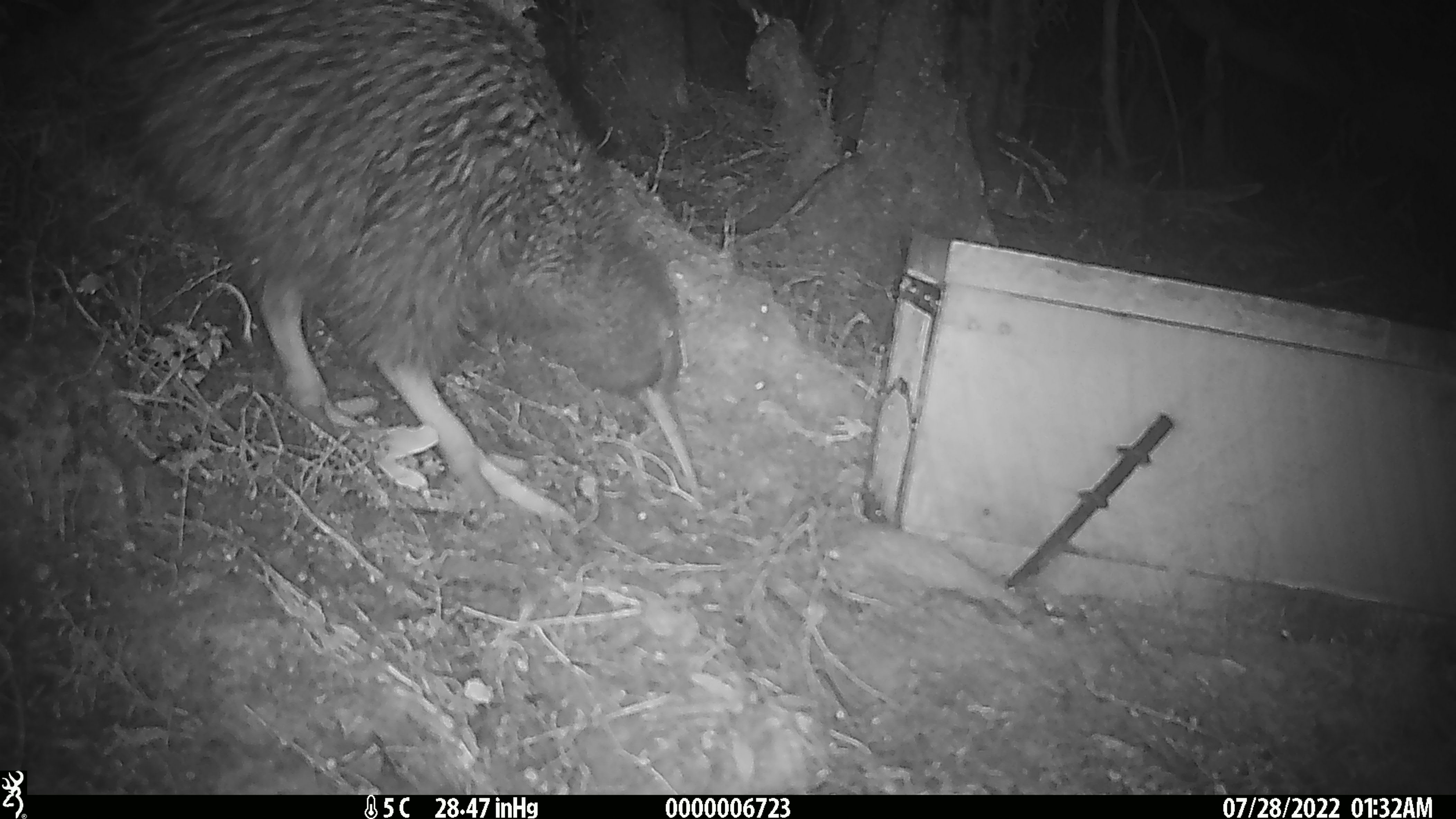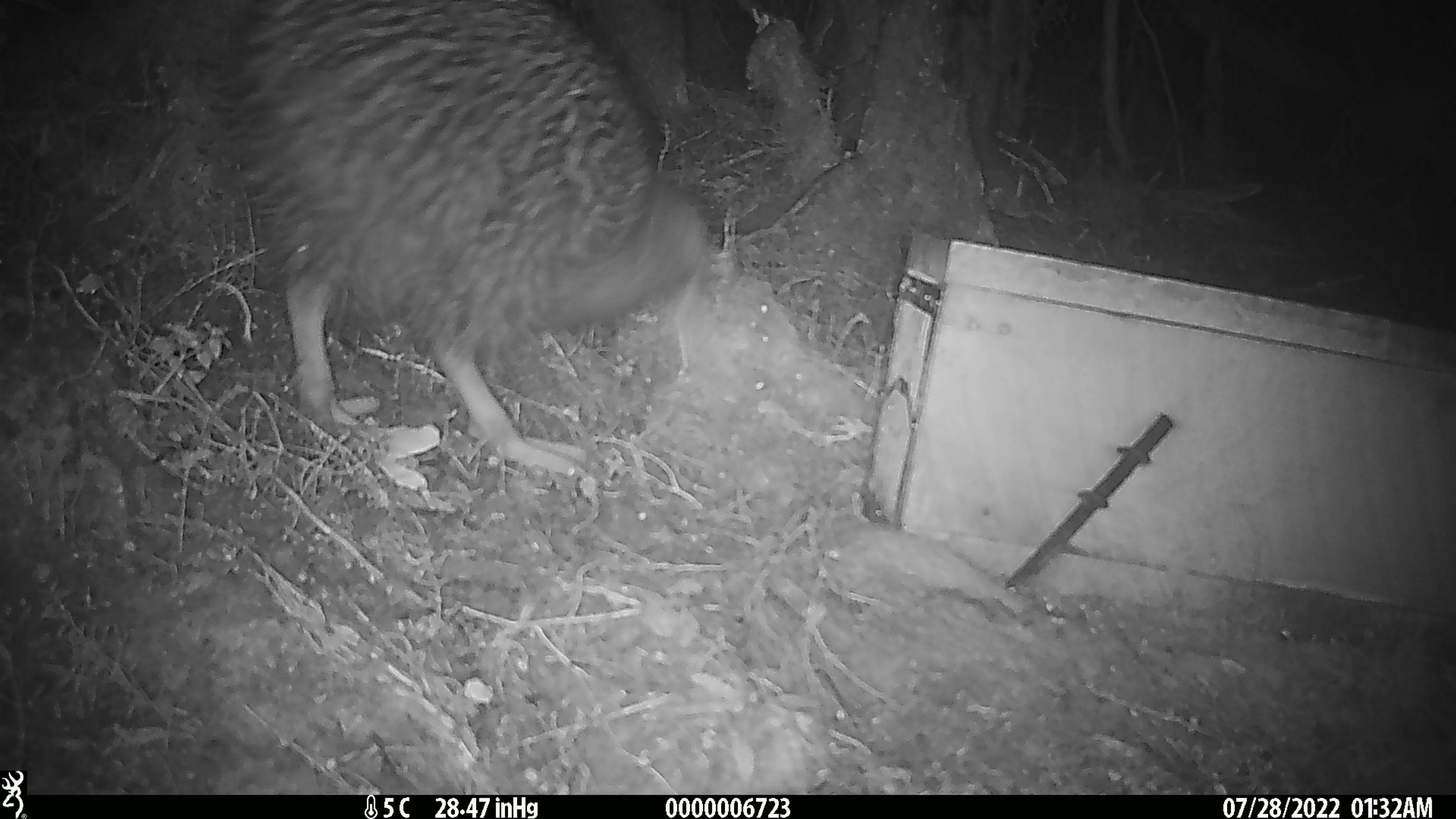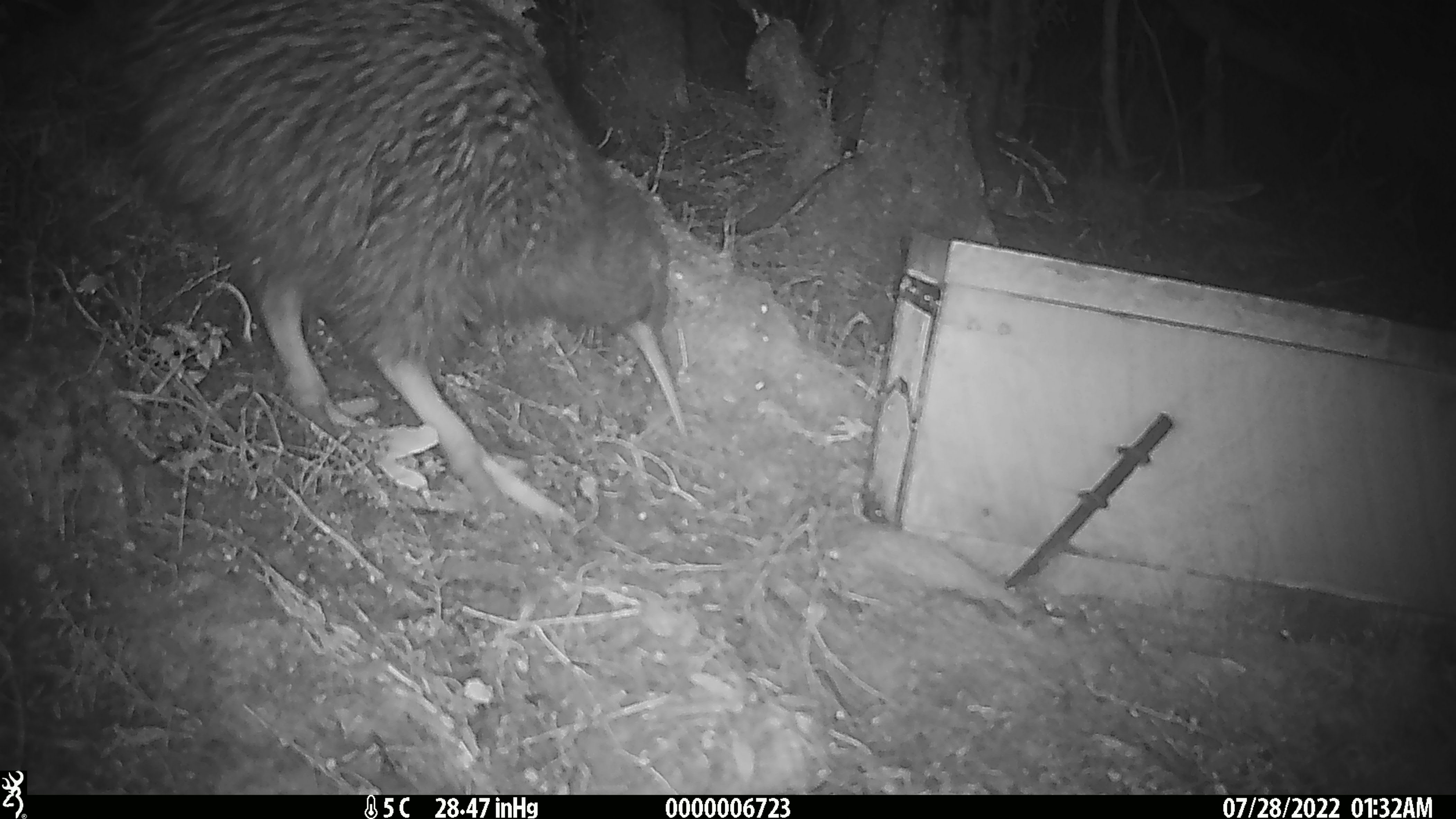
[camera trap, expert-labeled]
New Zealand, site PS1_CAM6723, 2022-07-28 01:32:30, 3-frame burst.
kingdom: Animalia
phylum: Chordata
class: Aves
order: Apterygiformes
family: Apterygidae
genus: Apteryx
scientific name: Apteryx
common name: kiwi